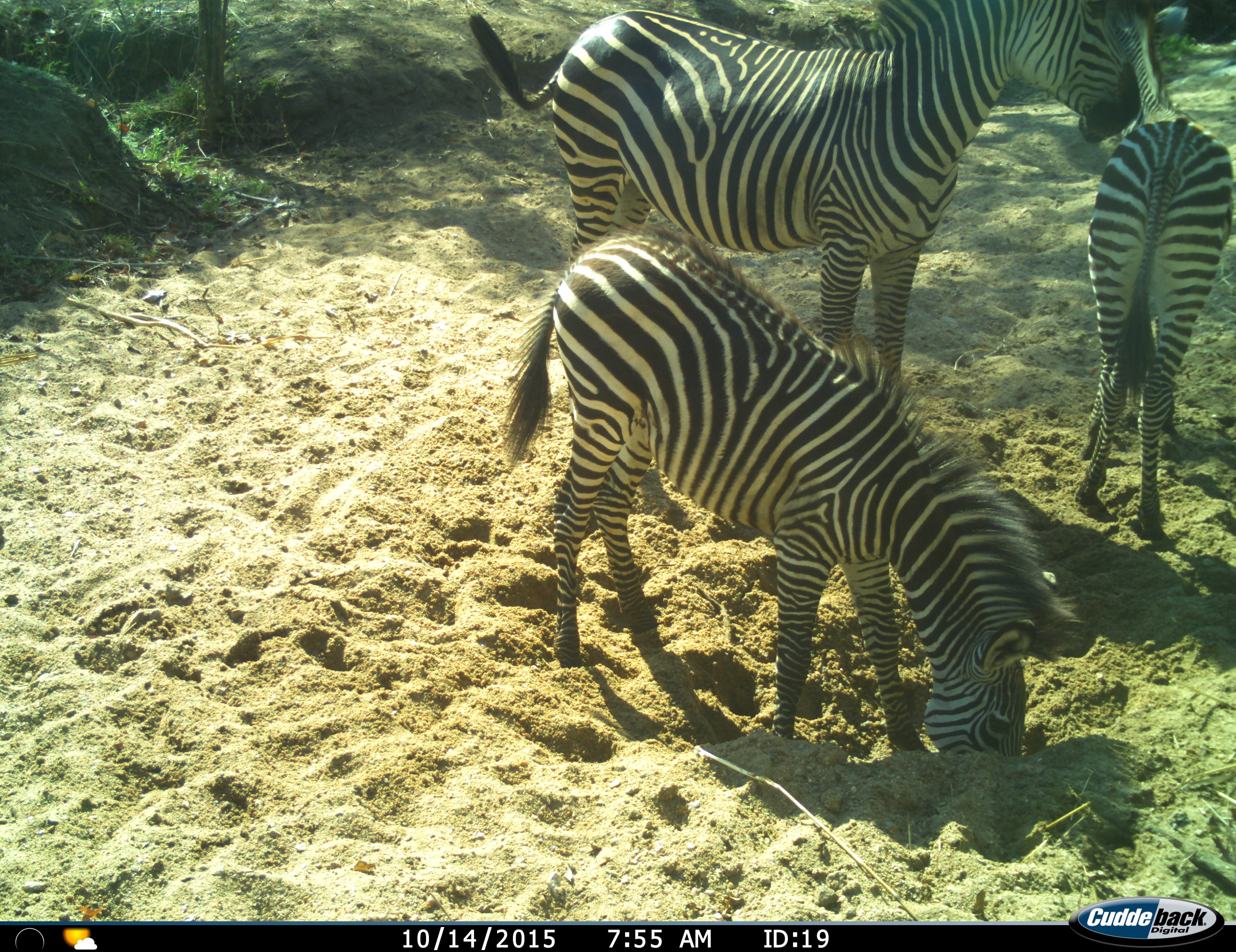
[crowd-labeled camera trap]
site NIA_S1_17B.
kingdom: Animalia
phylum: Chordata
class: Mammalia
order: Perissodactyla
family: Equidae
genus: Equus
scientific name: Equus quagga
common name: plains zebra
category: zebraplains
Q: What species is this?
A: Zebraplains (plains zebra) (Equus quagga).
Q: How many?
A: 3.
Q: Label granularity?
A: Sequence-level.